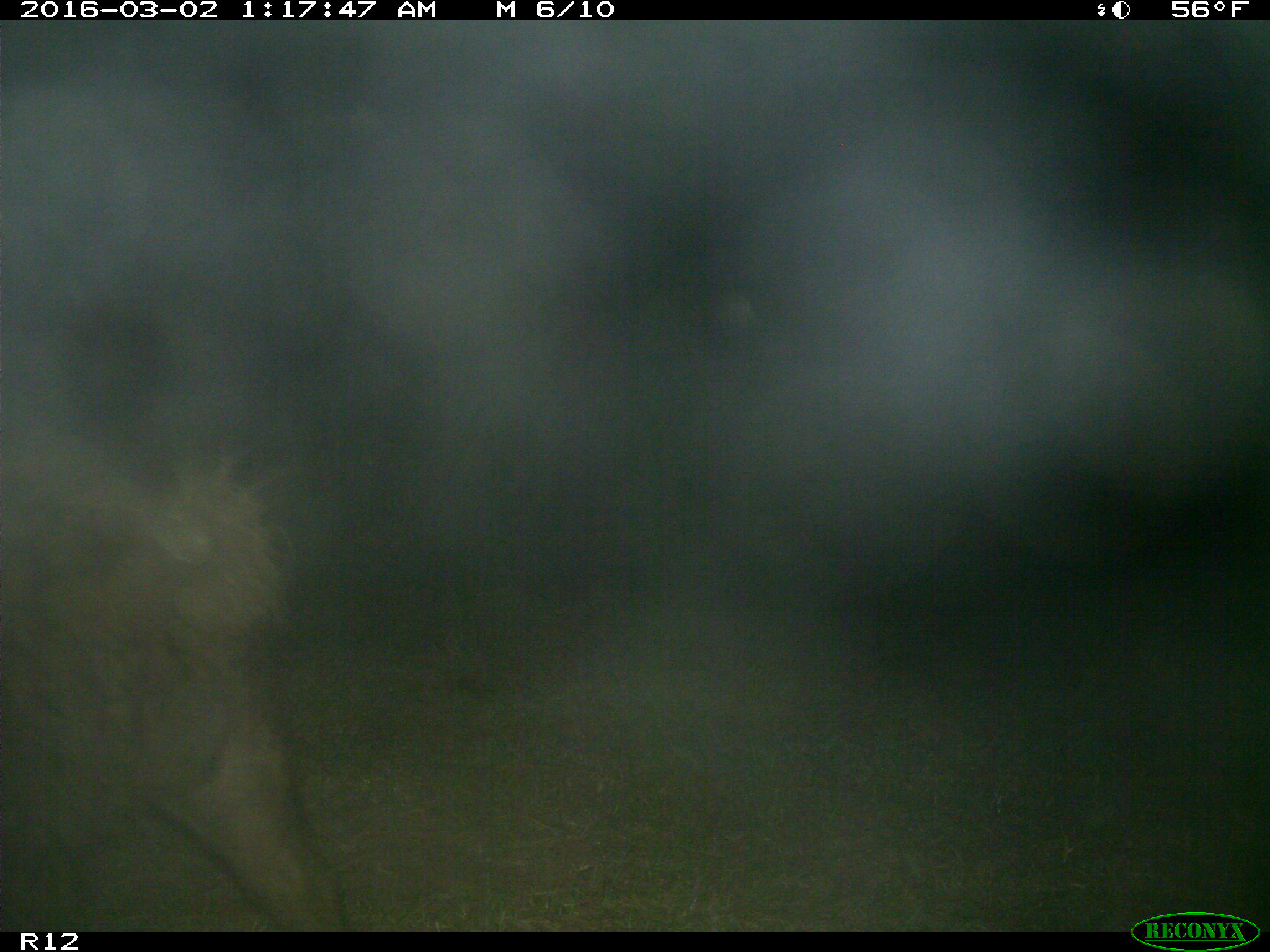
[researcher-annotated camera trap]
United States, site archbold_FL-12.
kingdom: Animalia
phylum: Chordata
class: Mammalia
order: Artiodactyla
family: Suidae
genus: Sus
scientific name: Sus scrofa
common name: wild boar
Sus scrofa (wild boar).